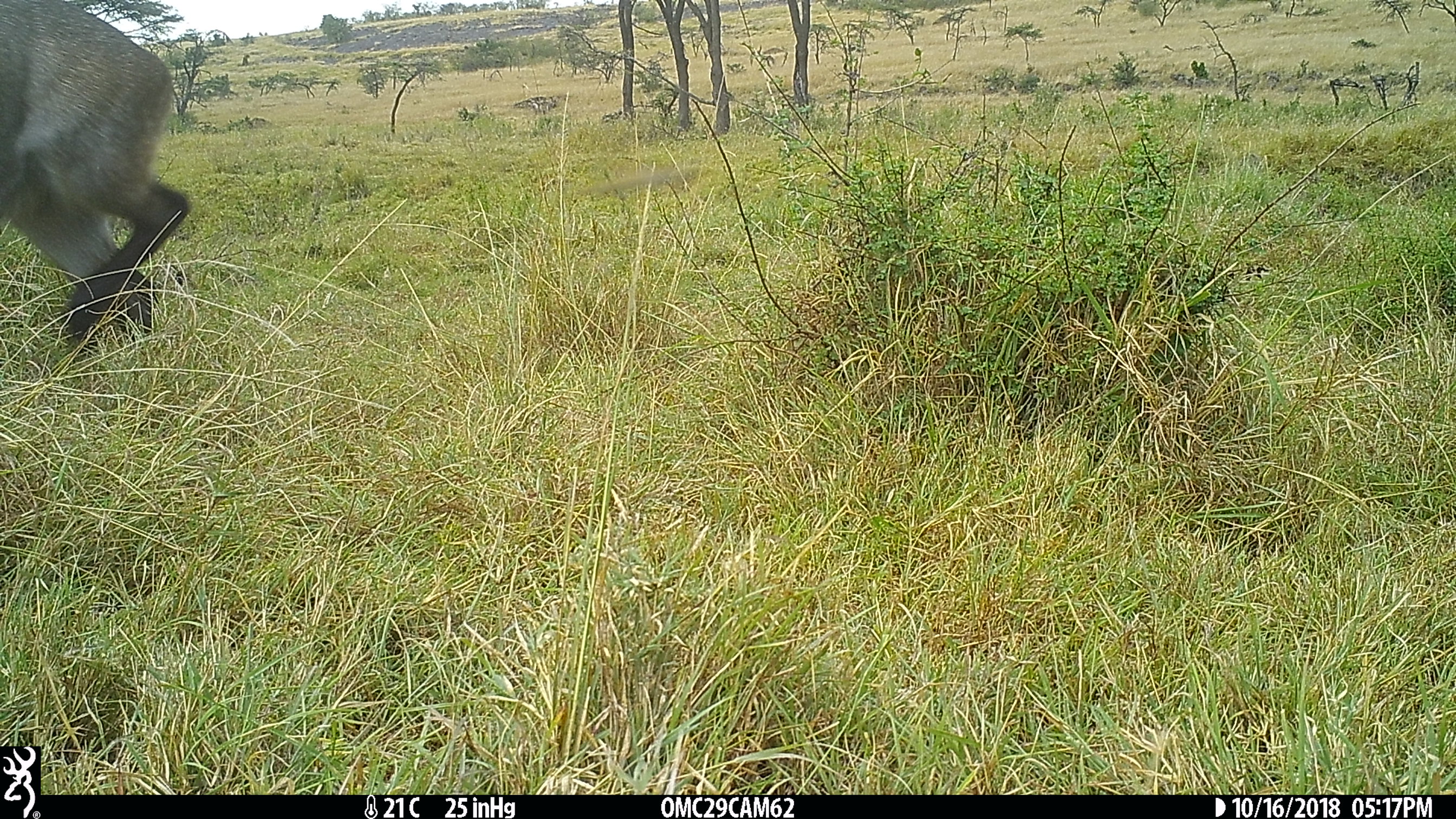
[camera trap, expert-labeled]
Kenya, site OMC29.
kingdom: Animalia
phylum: Chordata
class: Mammalia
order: Artiodactyla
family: Bovidae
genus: Kobus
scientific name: Kobus ellipsiprymnus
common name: waterbuck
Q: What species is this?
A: Waterbuck (Kobus ellipsiprymnus).